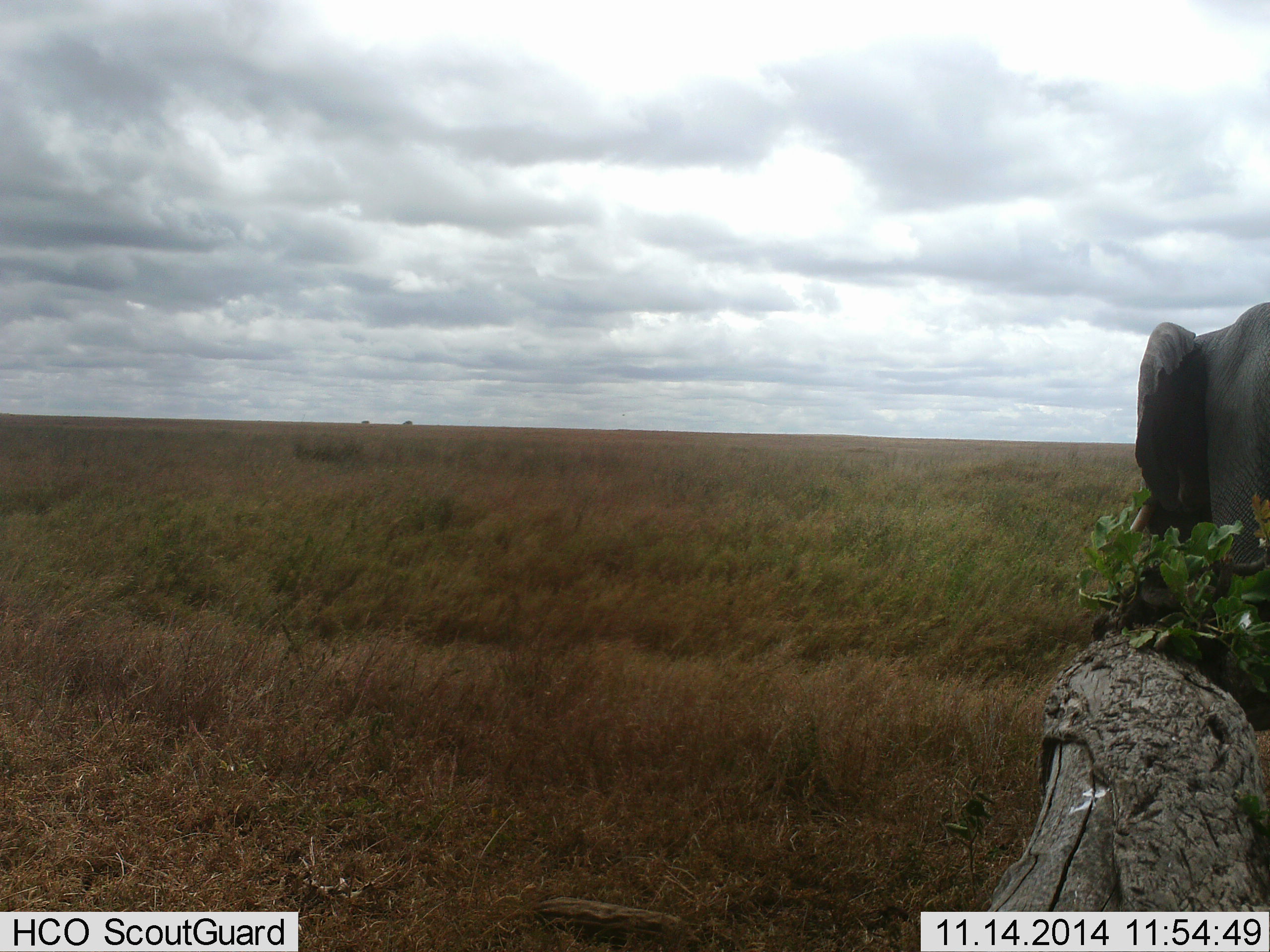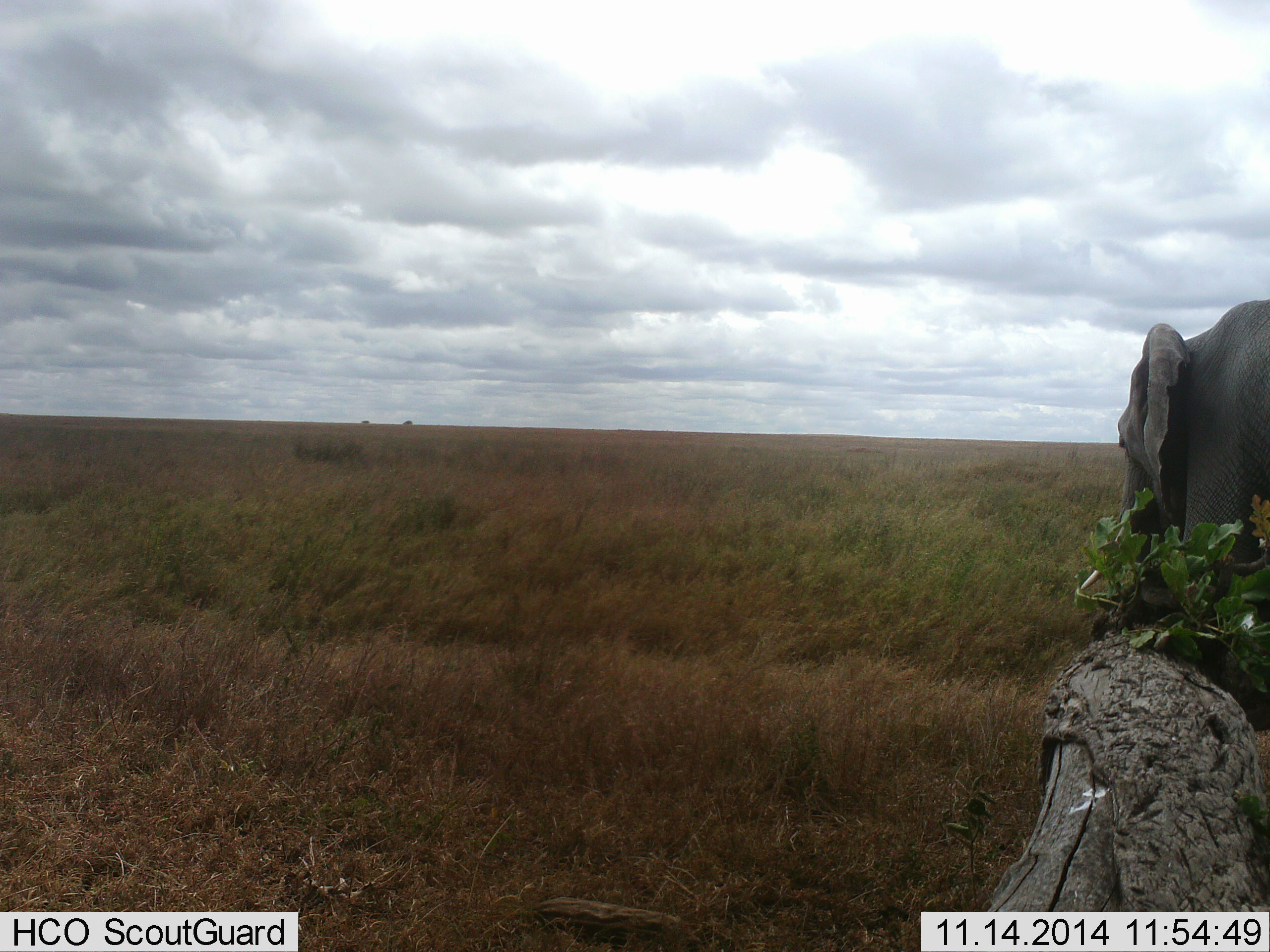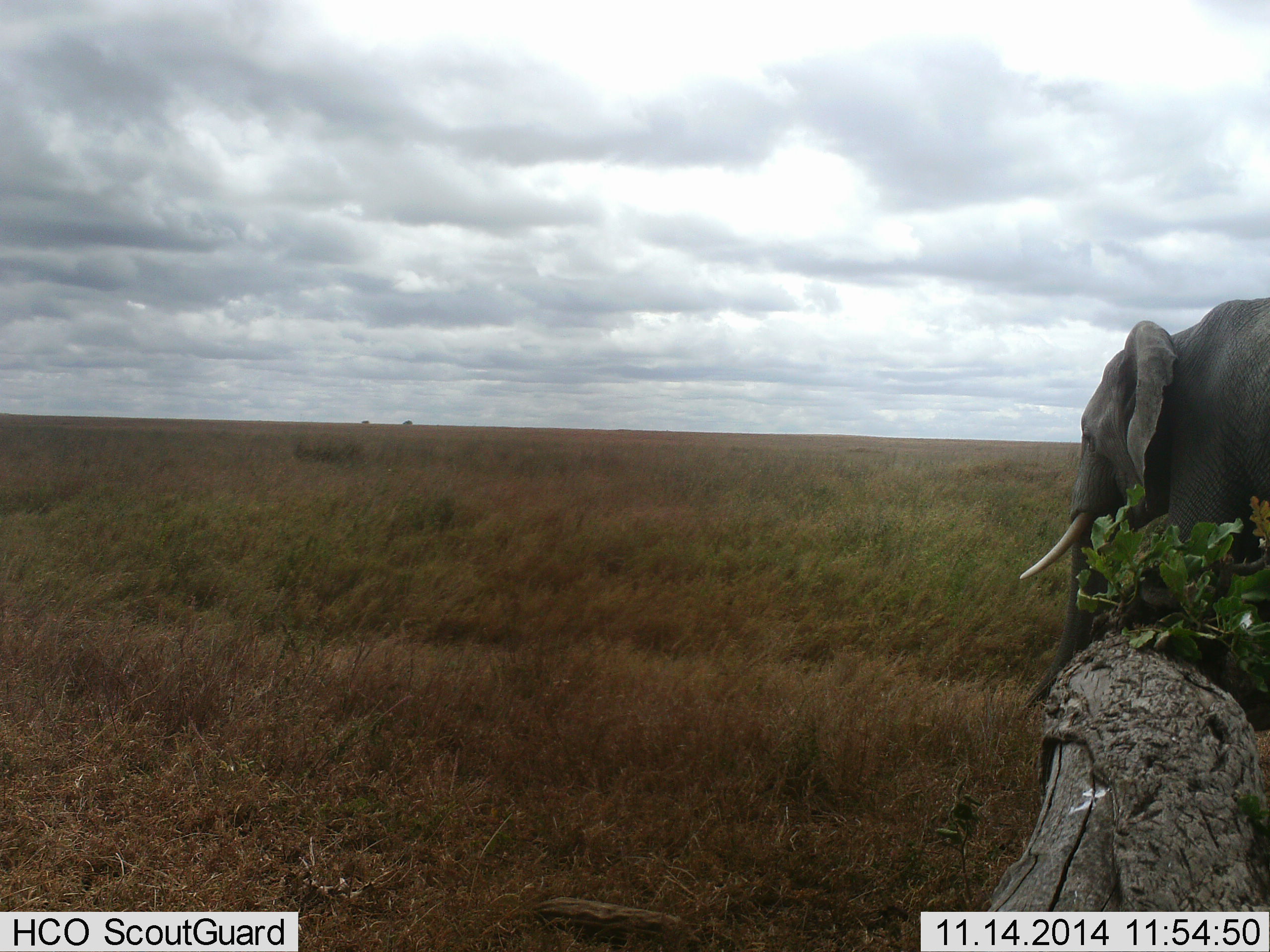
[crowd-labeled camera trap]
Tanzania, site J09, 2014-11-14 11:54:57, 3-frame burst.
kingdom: Animalia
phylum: Chordata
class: Mammalia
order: Proboscidea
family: Elephantidae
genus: Loxodonta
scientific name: Loxodonta africana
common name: african bush elephant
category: elephant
Elephant (african bush elephant) (Loxodonta africana), count 1. Behavior (volunteer vote fractions): standing 70%, resting 0%, moving 30%, interacting 0%. Young present (vote fraction): 0%. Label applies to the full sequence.